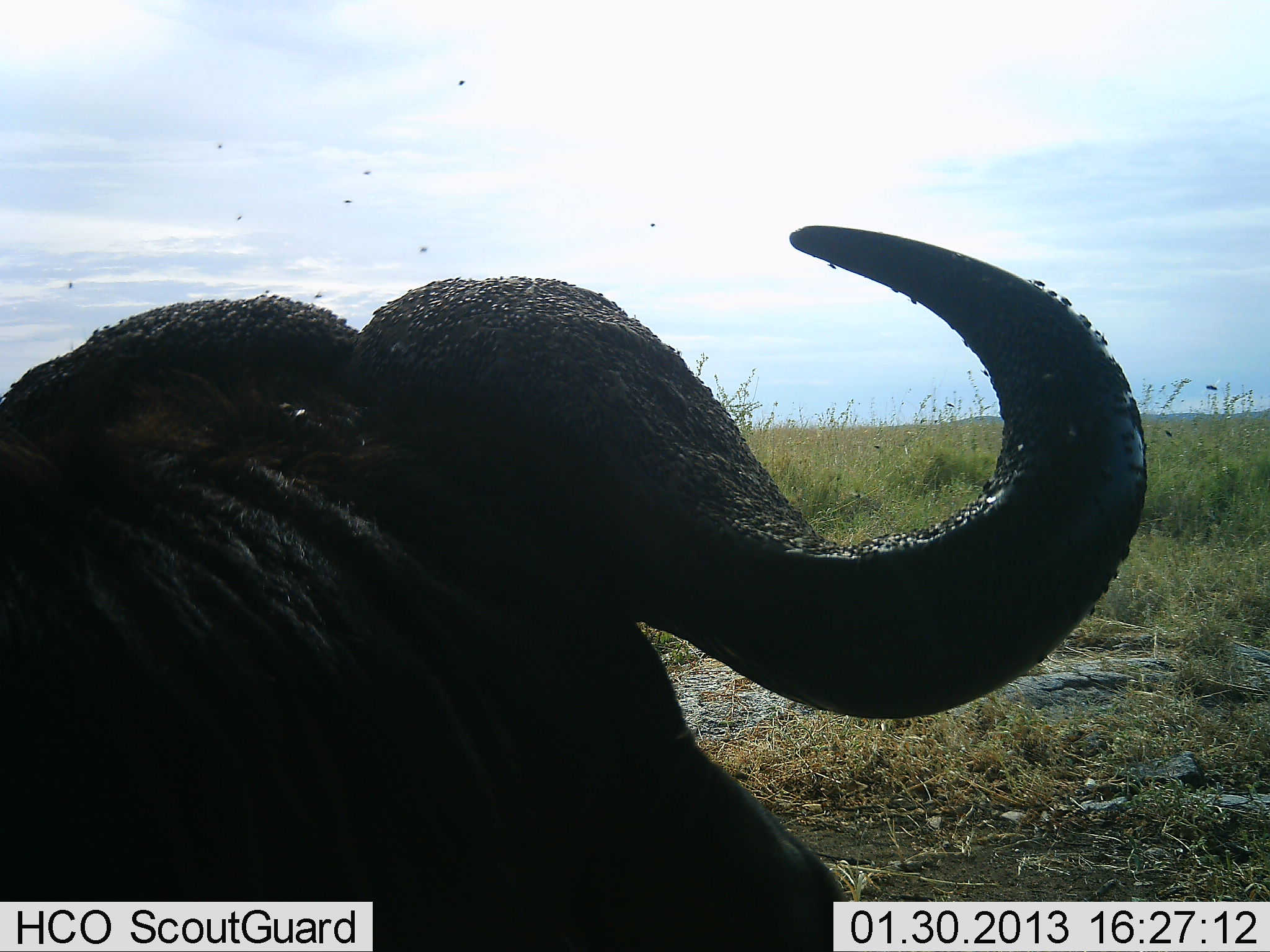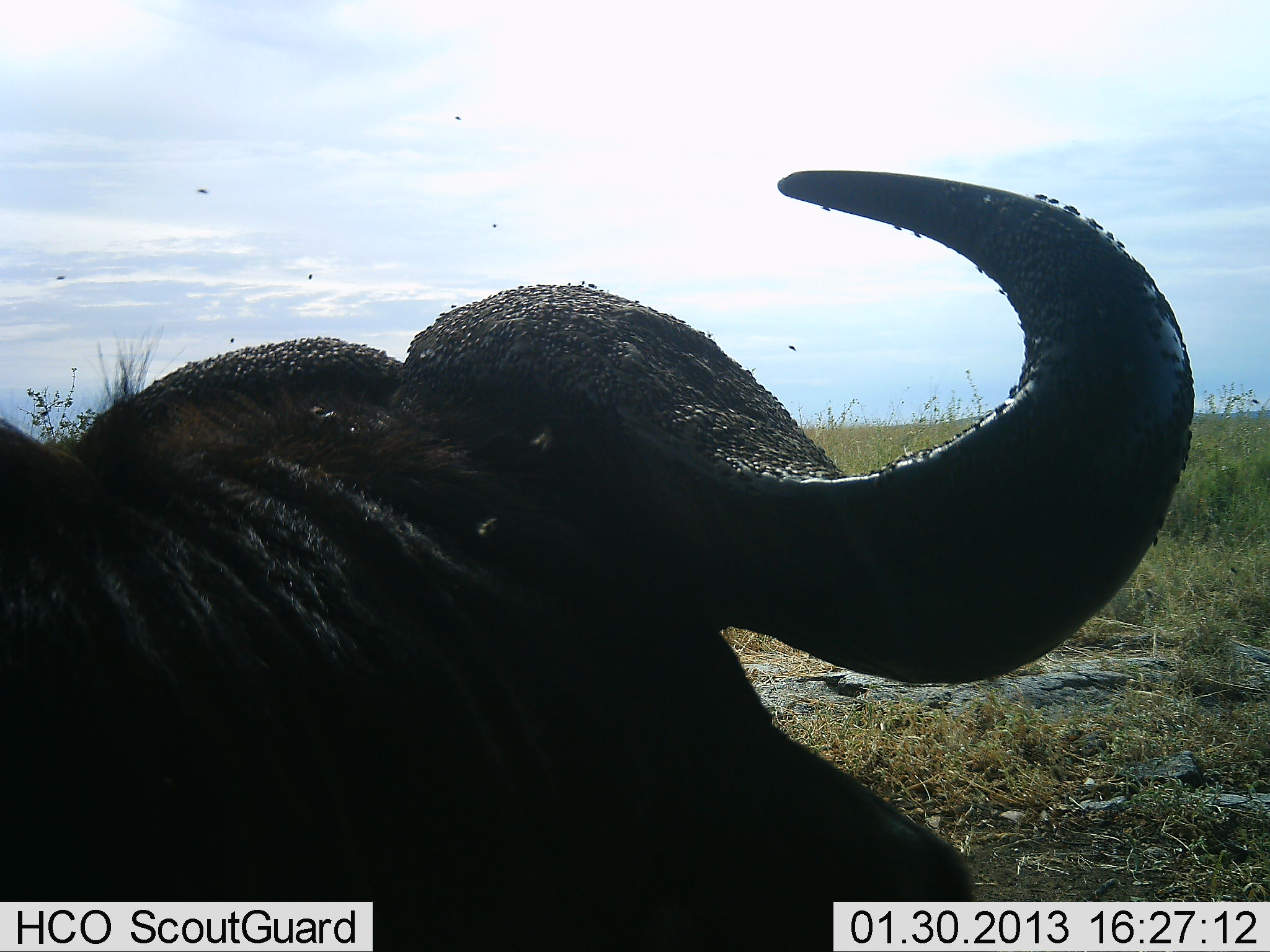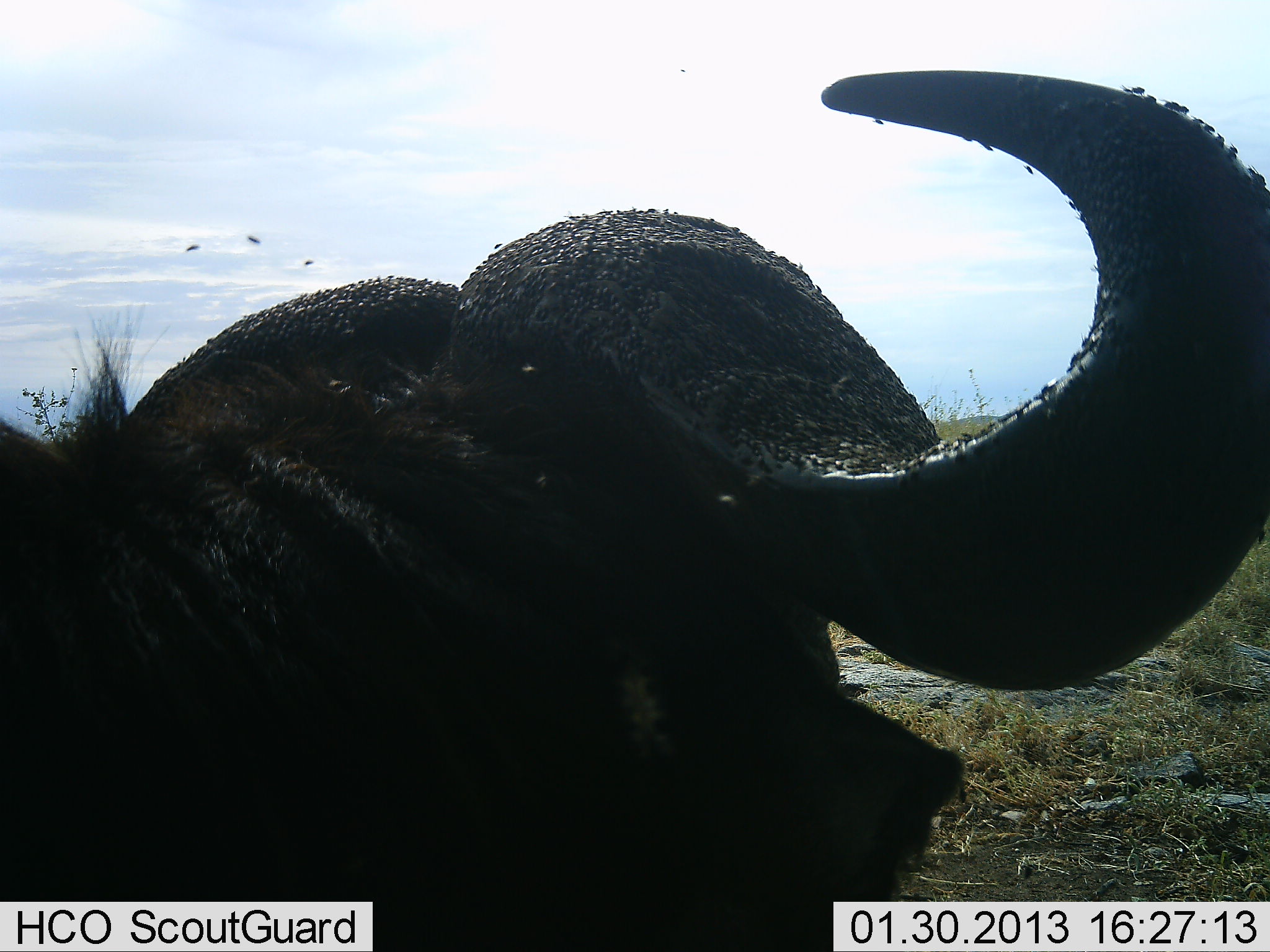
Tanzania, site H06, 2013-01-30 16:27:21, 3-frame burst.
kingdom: Animalia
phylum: Chordata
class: Mammalia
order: Artiodactyla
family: Bovidae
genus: Syncerus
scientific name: Syncerus caffer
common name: cape buffalo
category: buffalo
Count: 1.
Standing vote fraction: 36%.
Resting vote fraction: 52%.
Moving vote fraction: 12%.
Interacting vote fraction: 4%.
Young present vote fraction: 0%.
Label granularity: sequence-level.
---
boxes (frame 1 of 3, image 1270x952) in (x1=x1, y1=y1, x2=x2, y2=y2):
animal: (x1=1, y1=224, x2=1146, y2=936)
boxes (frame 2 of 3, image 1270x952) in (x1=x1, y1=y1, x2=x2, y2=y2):
animal: (x1=1, y1=168, x2=1194, y2=941)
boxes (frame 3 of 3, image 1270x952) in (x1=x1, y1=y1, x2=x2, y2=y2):
animal: (x1=1, y1=68, x2=1269, y2=945)